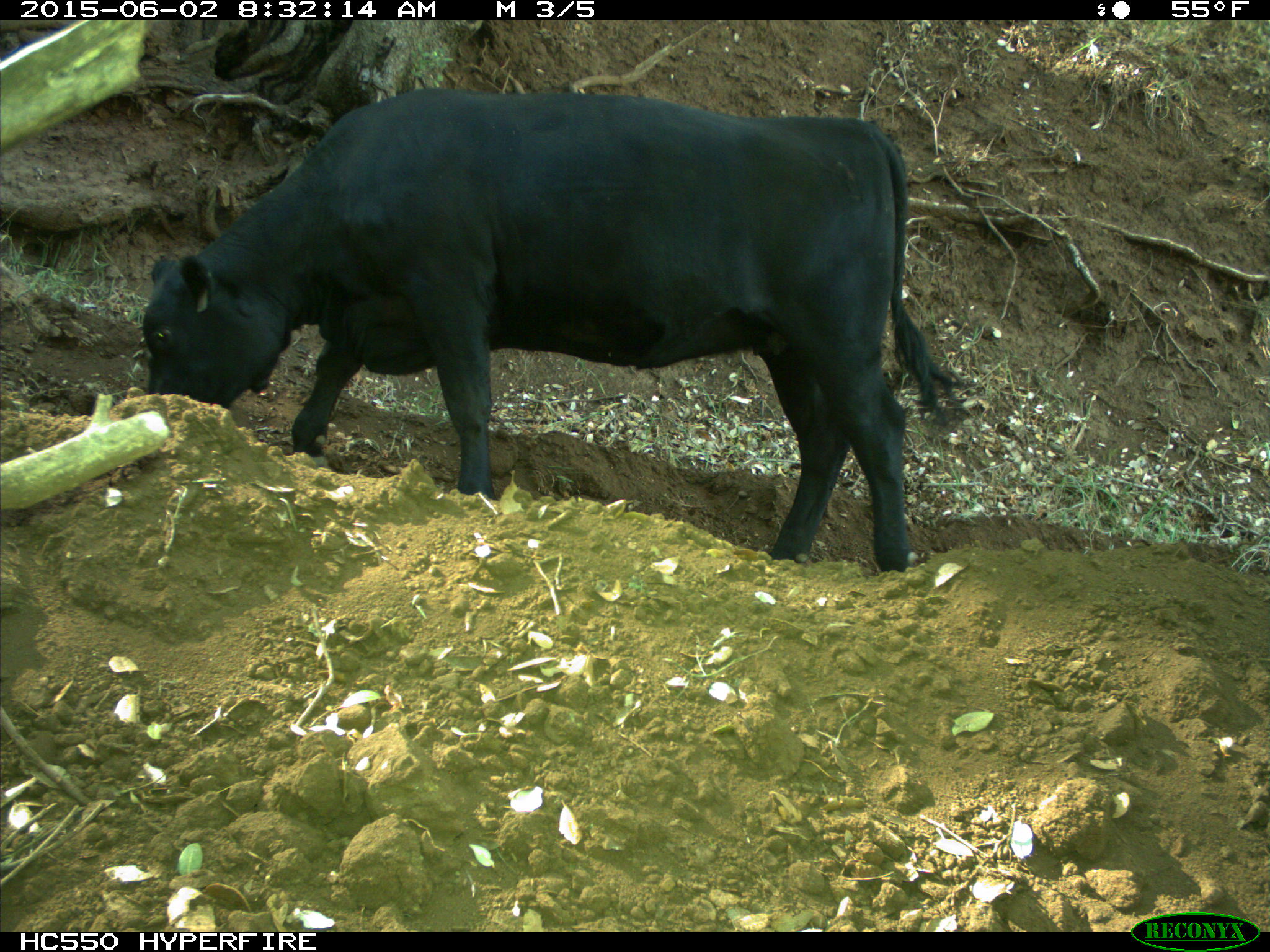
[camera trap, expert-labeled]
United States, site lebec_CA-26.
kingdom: Animalia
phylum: Chordata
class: Mammalia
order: Artiodactyla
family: Bovidae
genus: Bos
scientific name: Bos taurus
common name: domestic cow